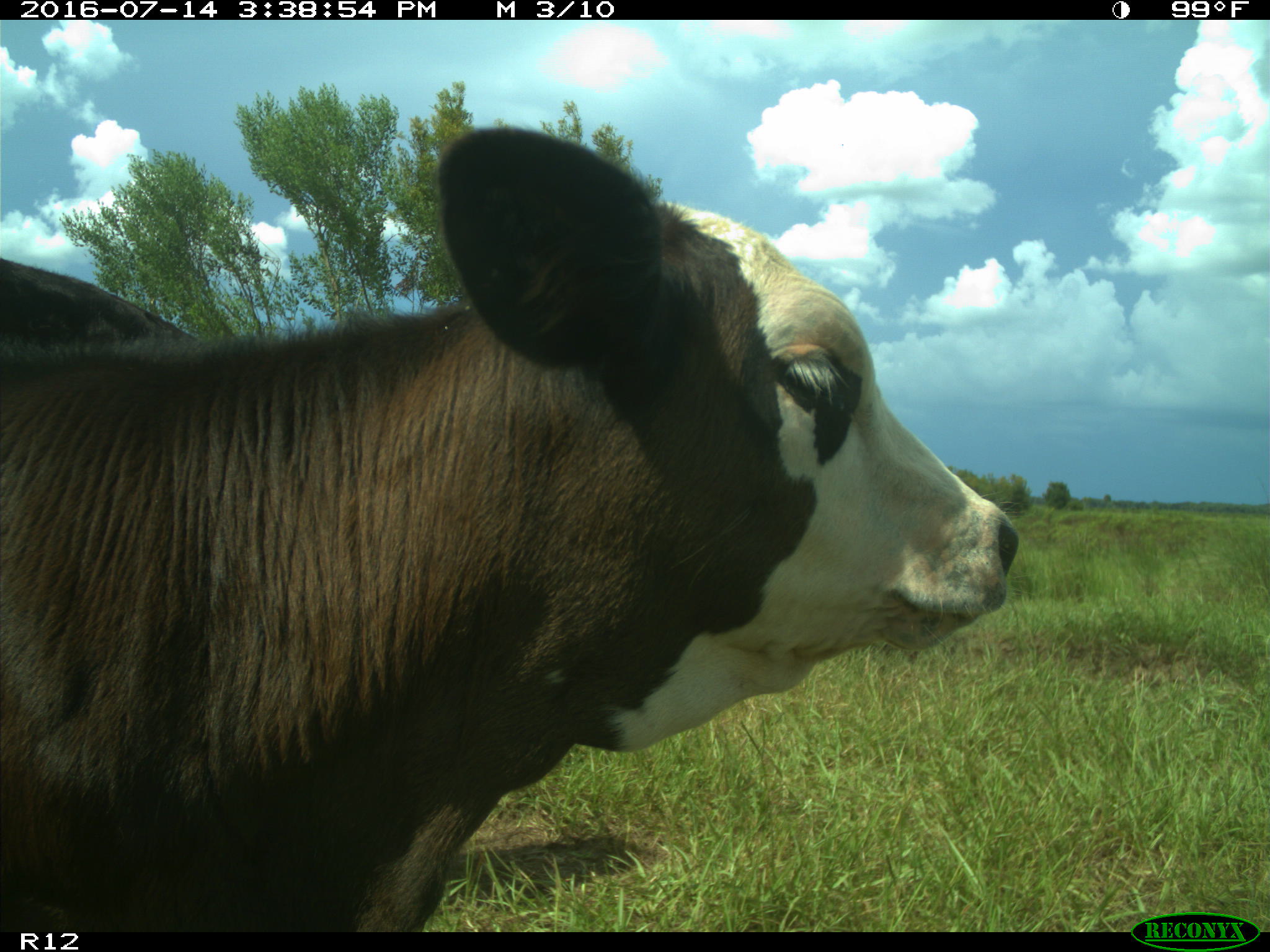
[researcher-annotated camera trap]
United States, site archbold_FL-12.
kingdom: Animalia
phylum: Chordata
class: Mammalia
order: Artiodactyla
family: Bovidae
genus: Bos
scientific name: Bos taurus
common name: domestic cow